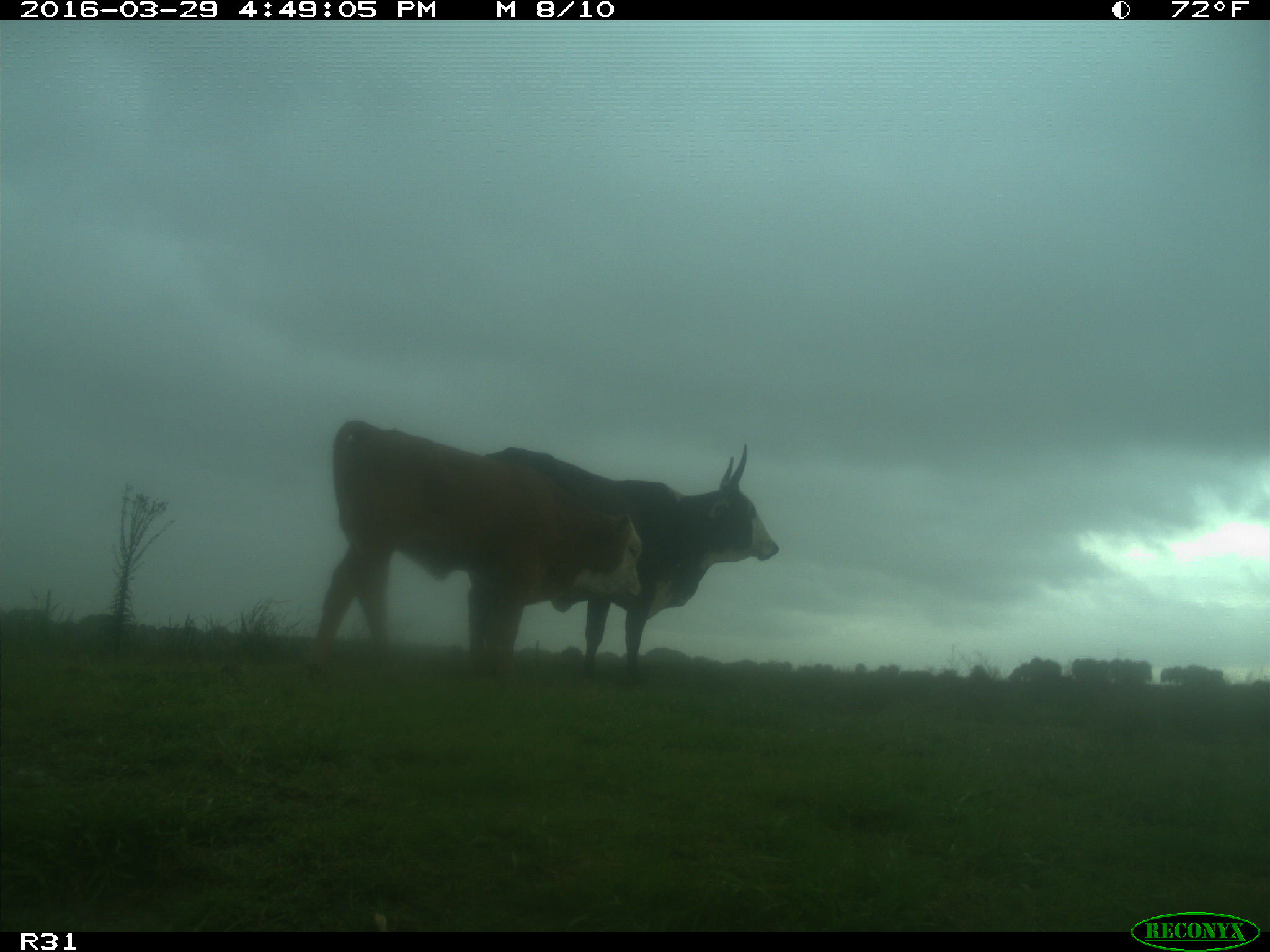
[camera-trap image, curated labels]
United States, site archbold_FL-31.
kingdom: Animalia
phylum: Chordata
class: Mammalia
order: Artiodactyla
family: Bovidae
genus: Bos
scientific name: Bos taurus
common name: domestic cow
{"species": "Bos taurus (domestic cow)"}